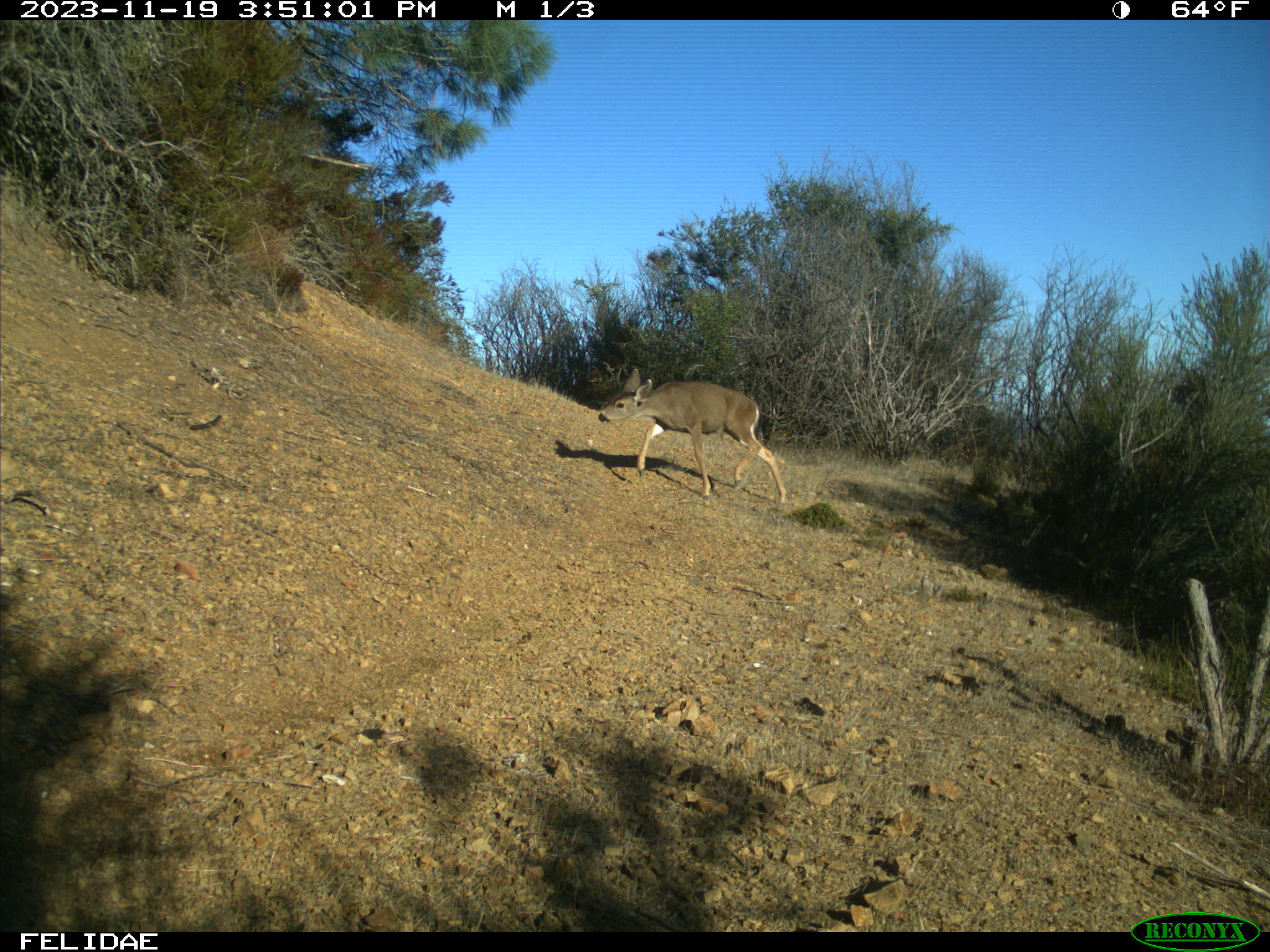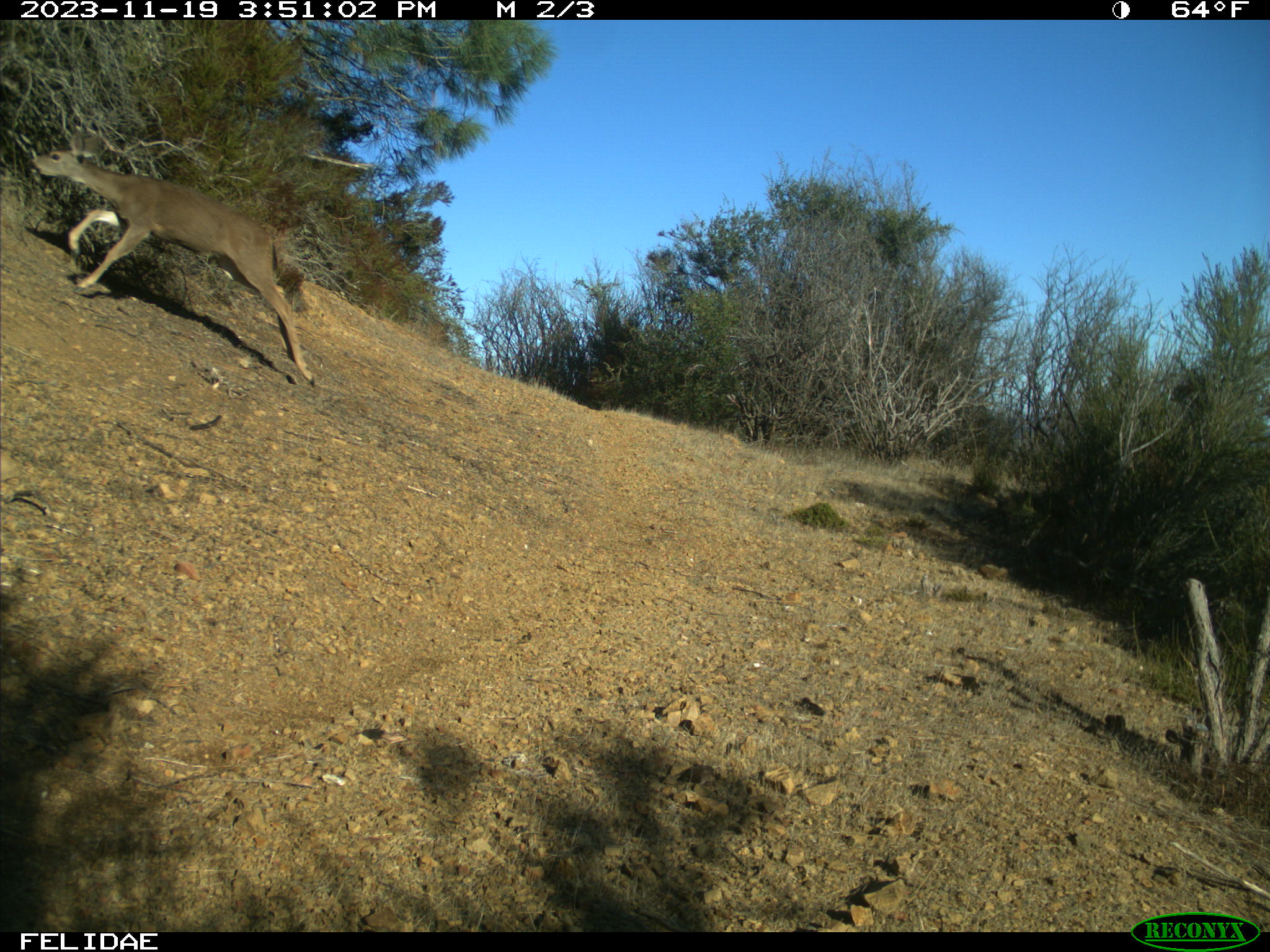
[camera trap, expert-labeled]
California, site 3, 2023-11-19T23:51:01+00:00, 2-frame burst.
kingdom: Animalia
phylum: Chordata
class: Mammalia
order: Artiodactyla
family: Cervidae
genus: Odocoileus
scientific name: Odocoileus hemionus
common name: mule deer